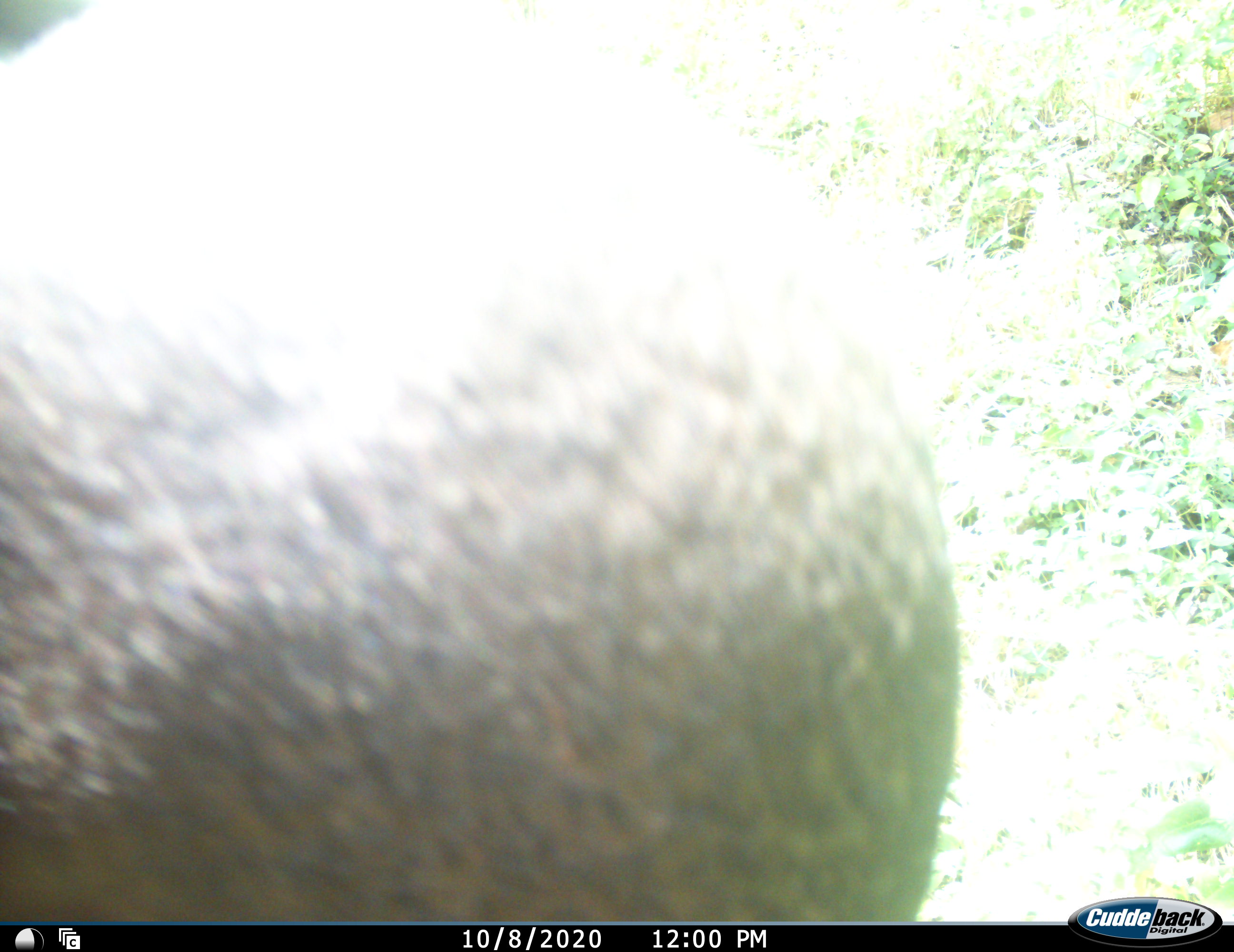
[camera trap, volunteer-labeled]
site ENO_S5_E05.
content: unidentified animal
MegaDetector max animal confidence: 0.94